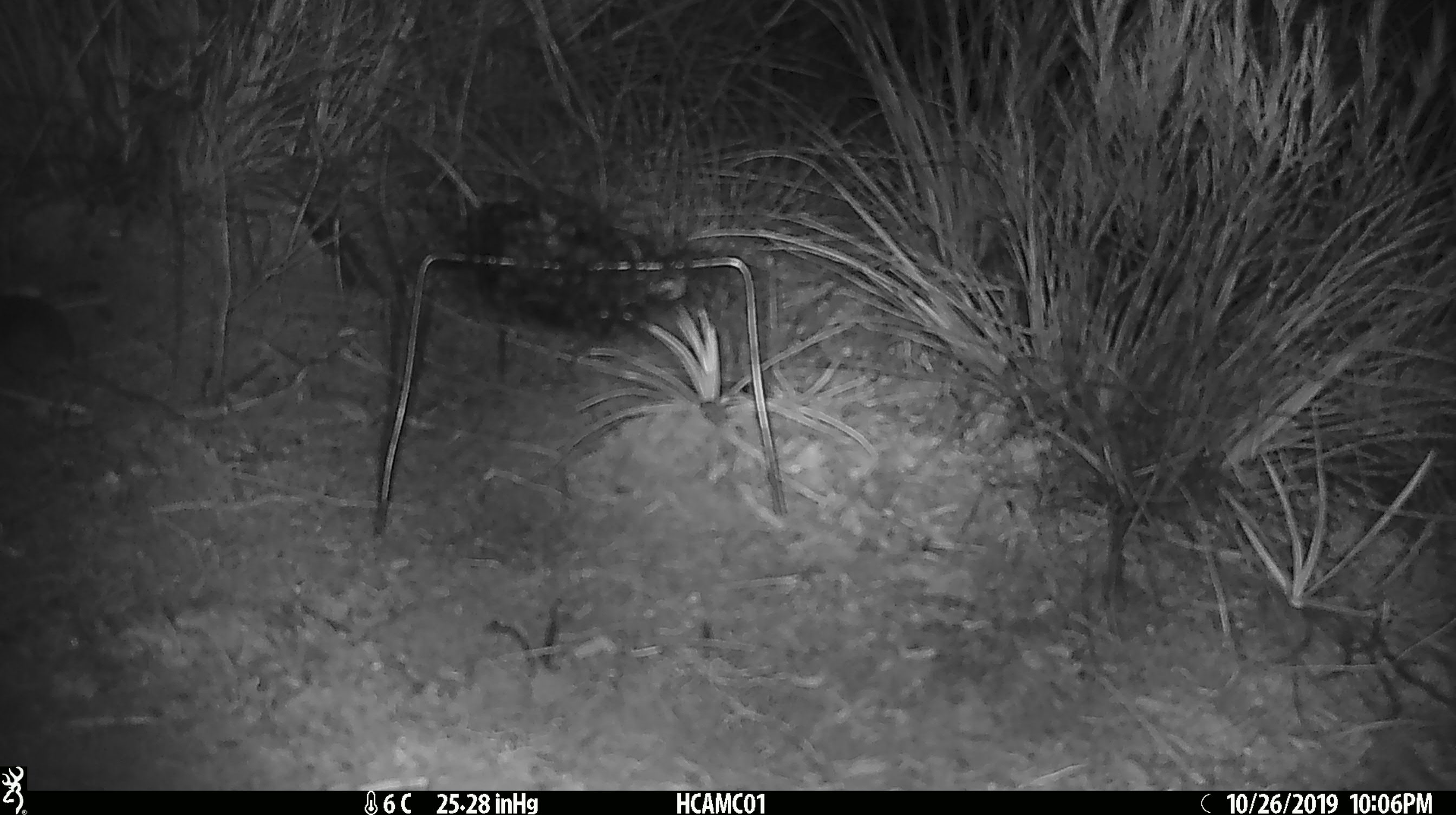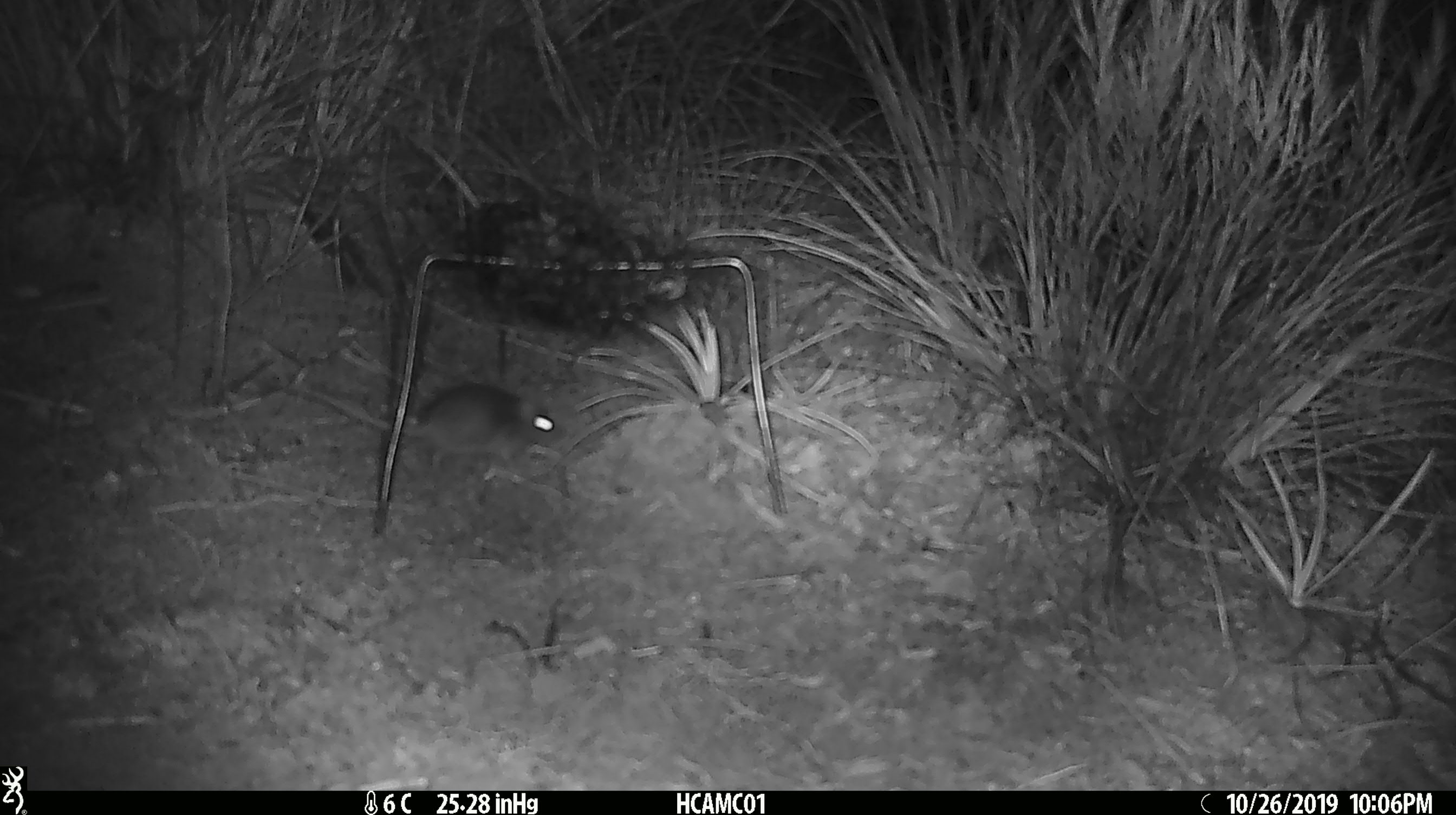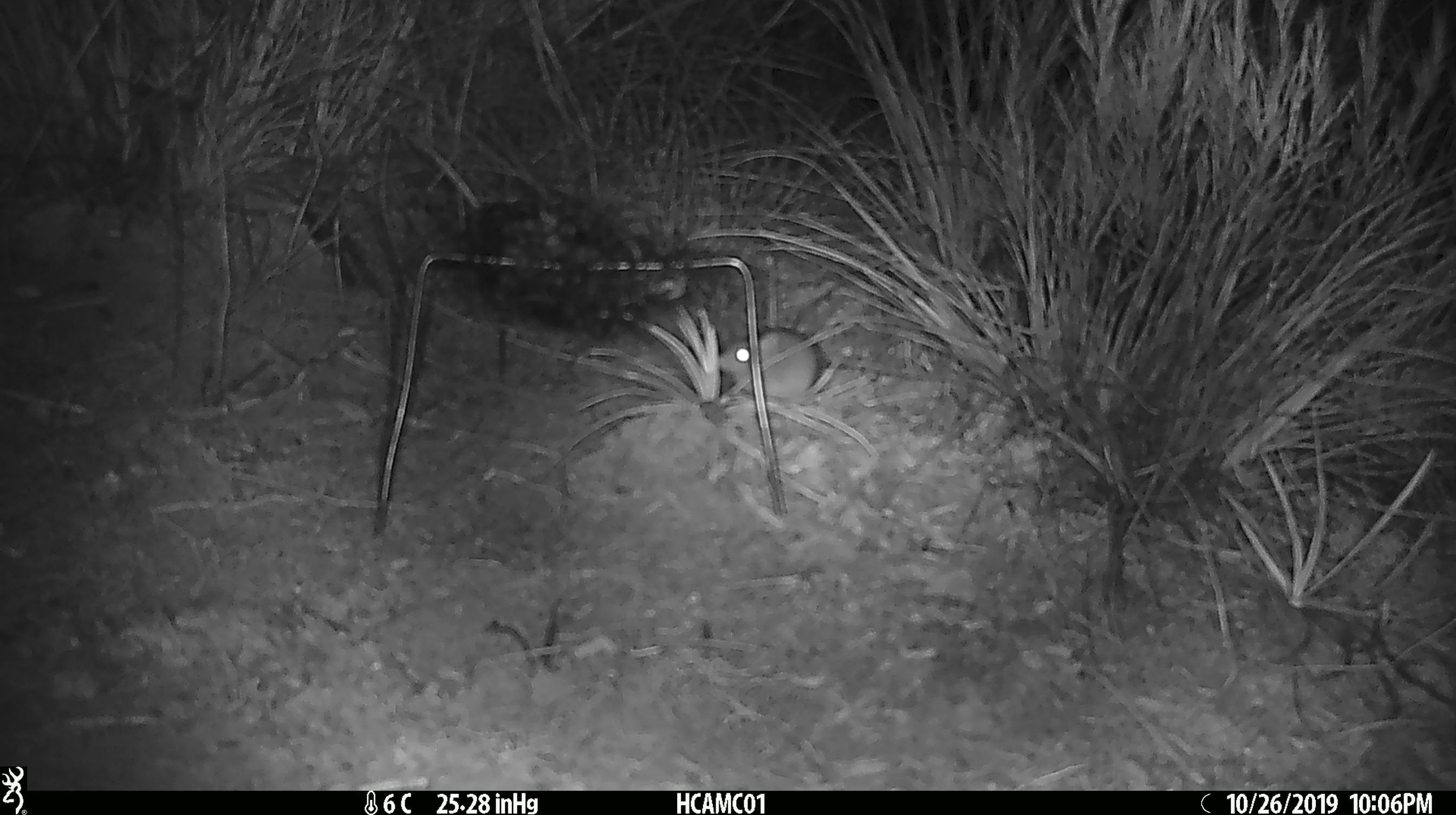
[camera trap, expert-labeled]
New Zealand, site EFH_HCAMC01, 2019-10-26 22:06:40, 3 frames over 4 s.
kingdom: Animalia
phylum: Chordata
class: Mammalia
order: Rodentia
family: Muridae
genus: Mus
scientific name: Mus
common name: mouse